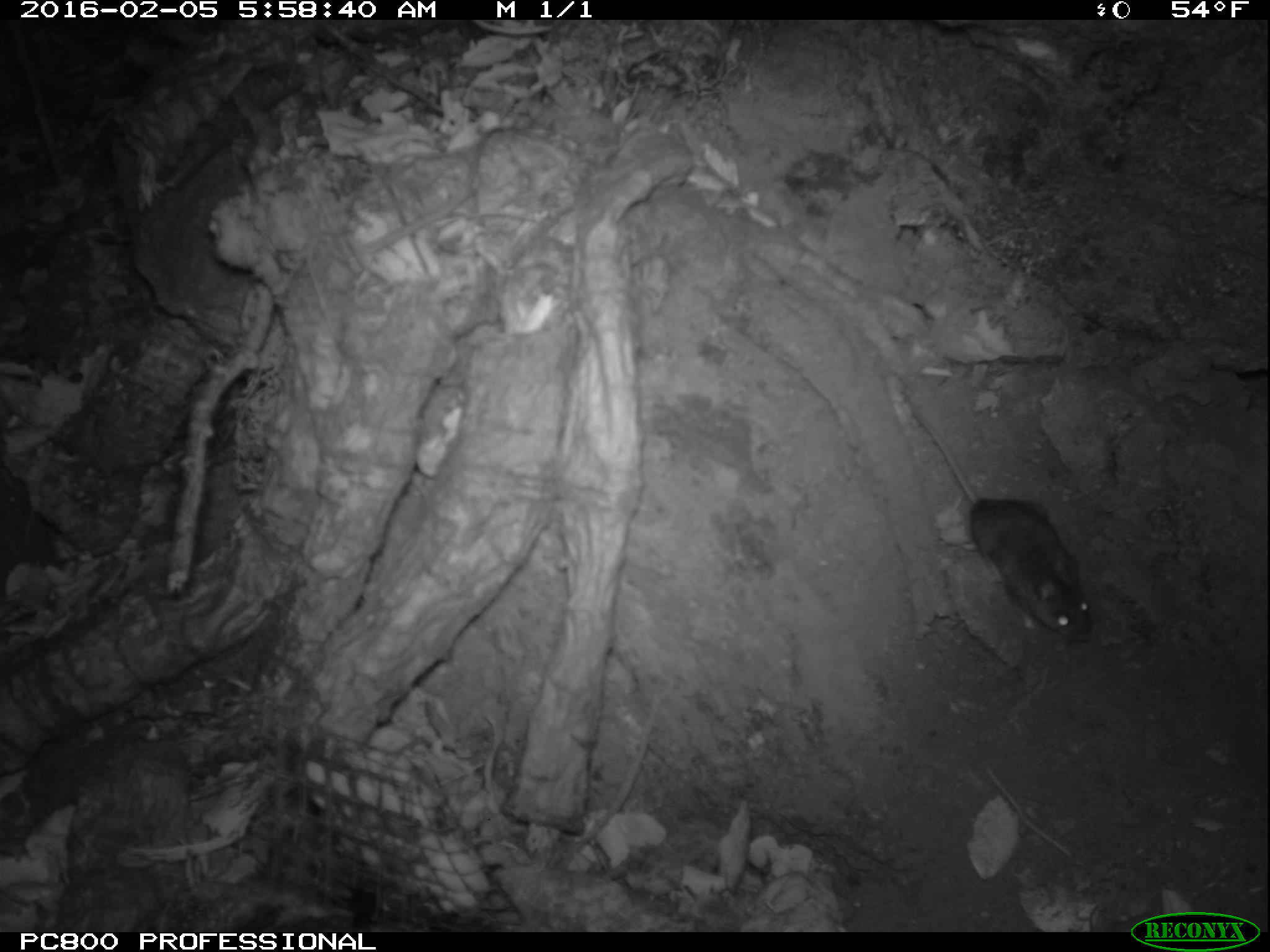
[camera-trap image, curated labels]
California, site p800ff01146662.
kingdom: Animalia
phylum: Chordata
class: Mammalia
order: Rodentia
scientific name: Rodentia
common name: rodent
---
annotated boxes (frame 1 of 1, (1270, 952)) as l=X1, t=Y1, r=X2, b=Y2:
rodent: l=893, t=384, r=1091, b=648